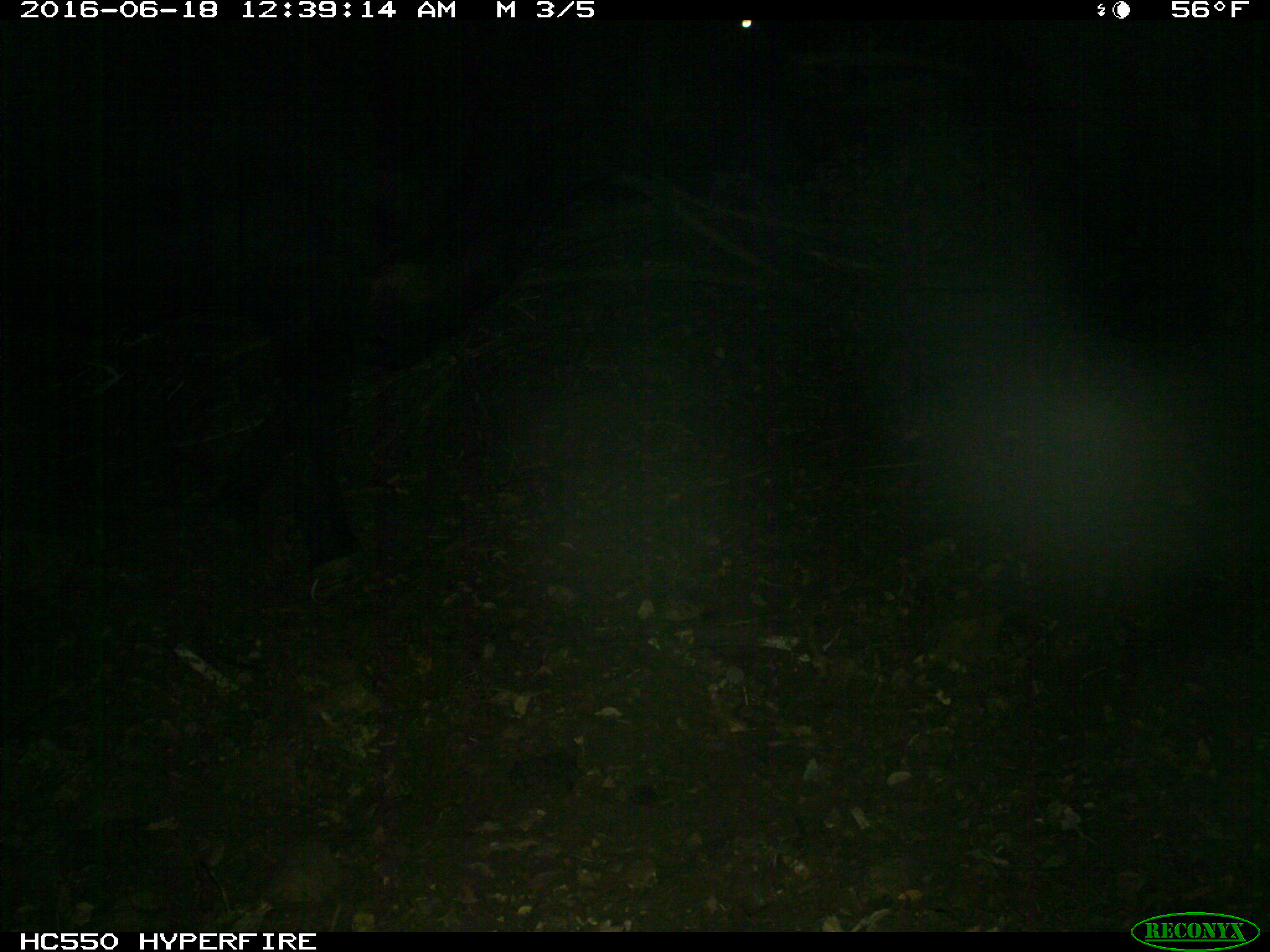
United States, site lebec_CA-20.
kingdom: Animalia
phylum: Chordata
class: Mammalia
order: Artiodactyla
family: Bovidae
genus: Bos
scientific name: Bos taurus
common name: domestic cow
Bos taurus (domestic cow).